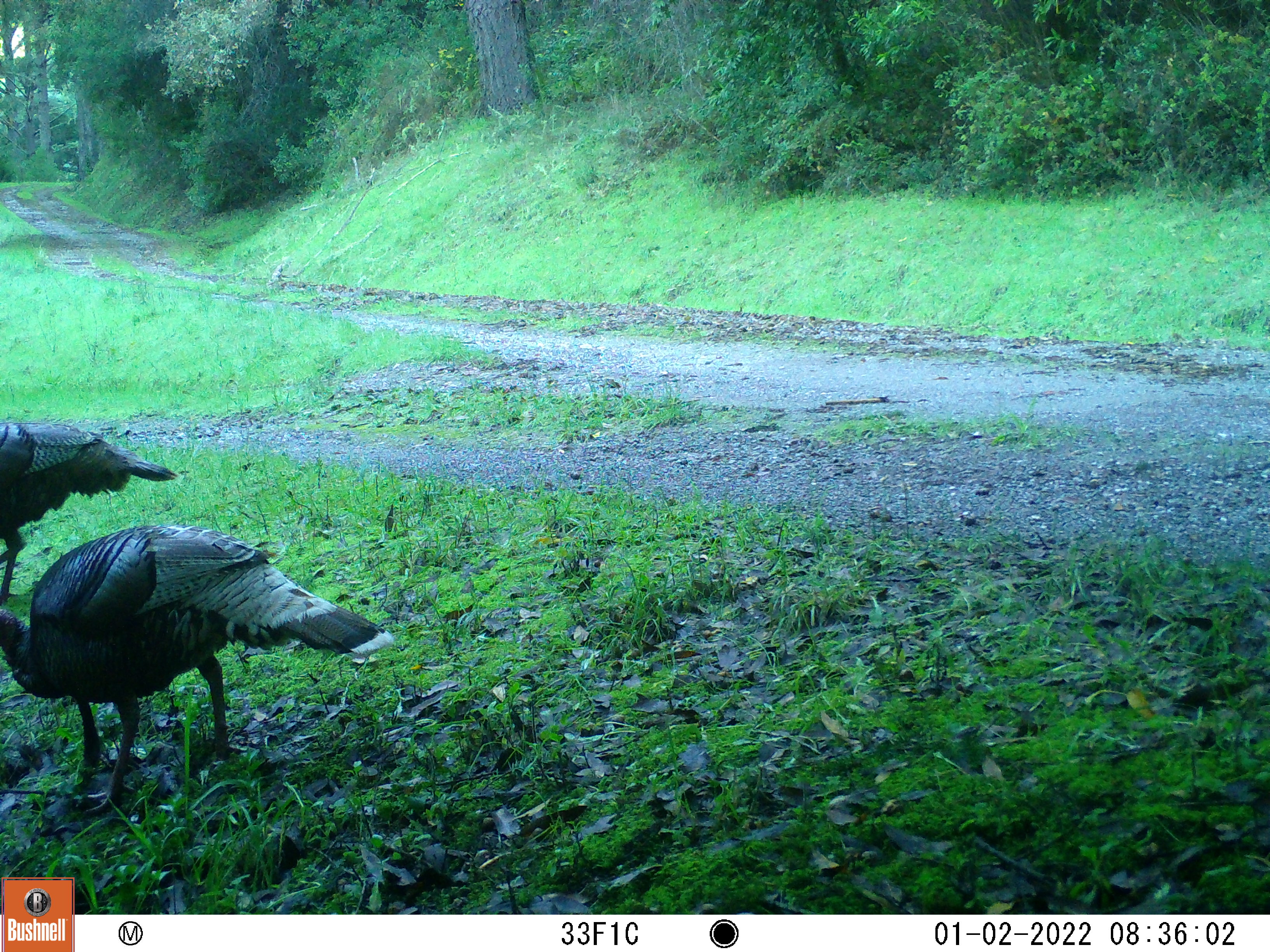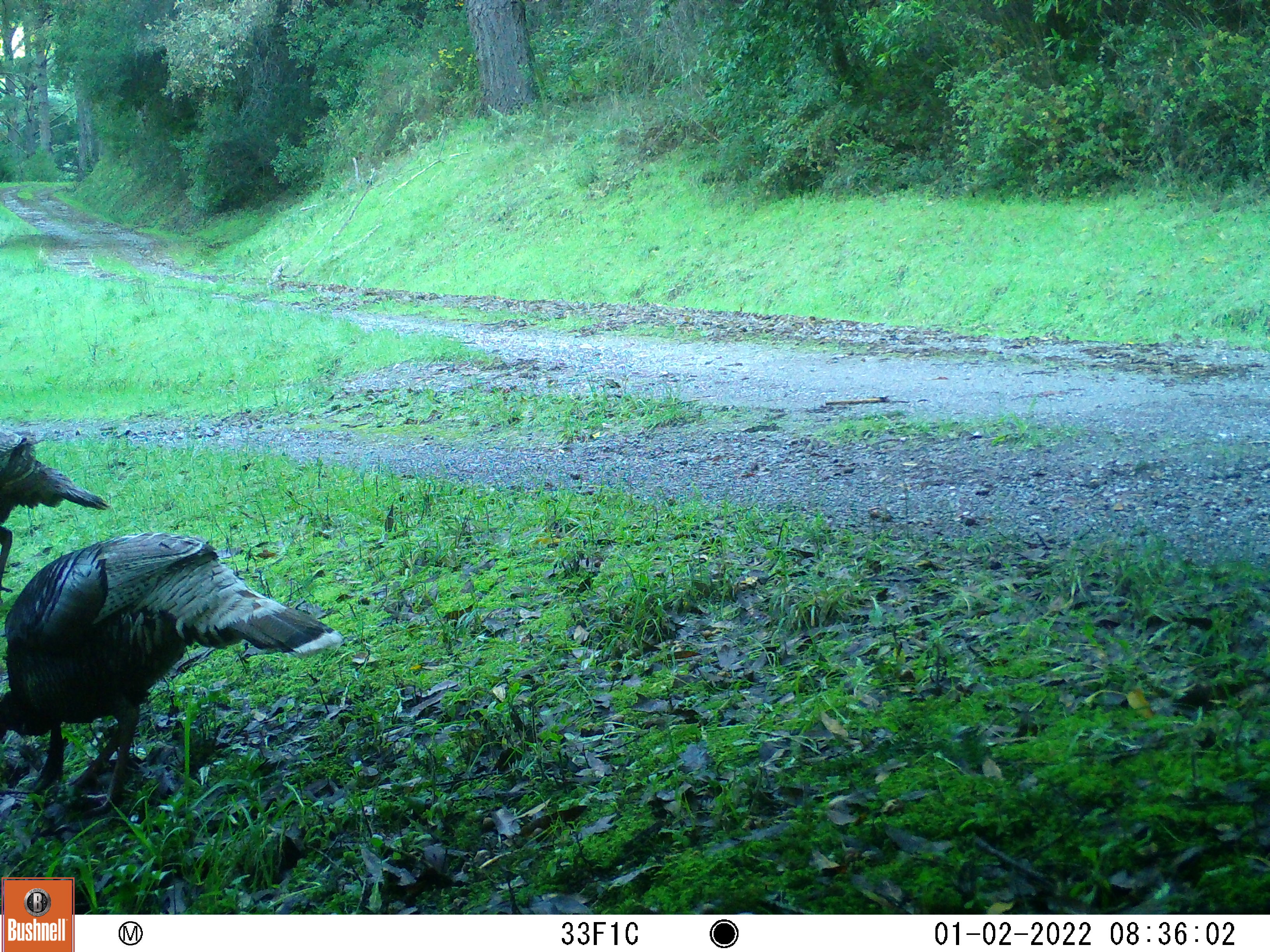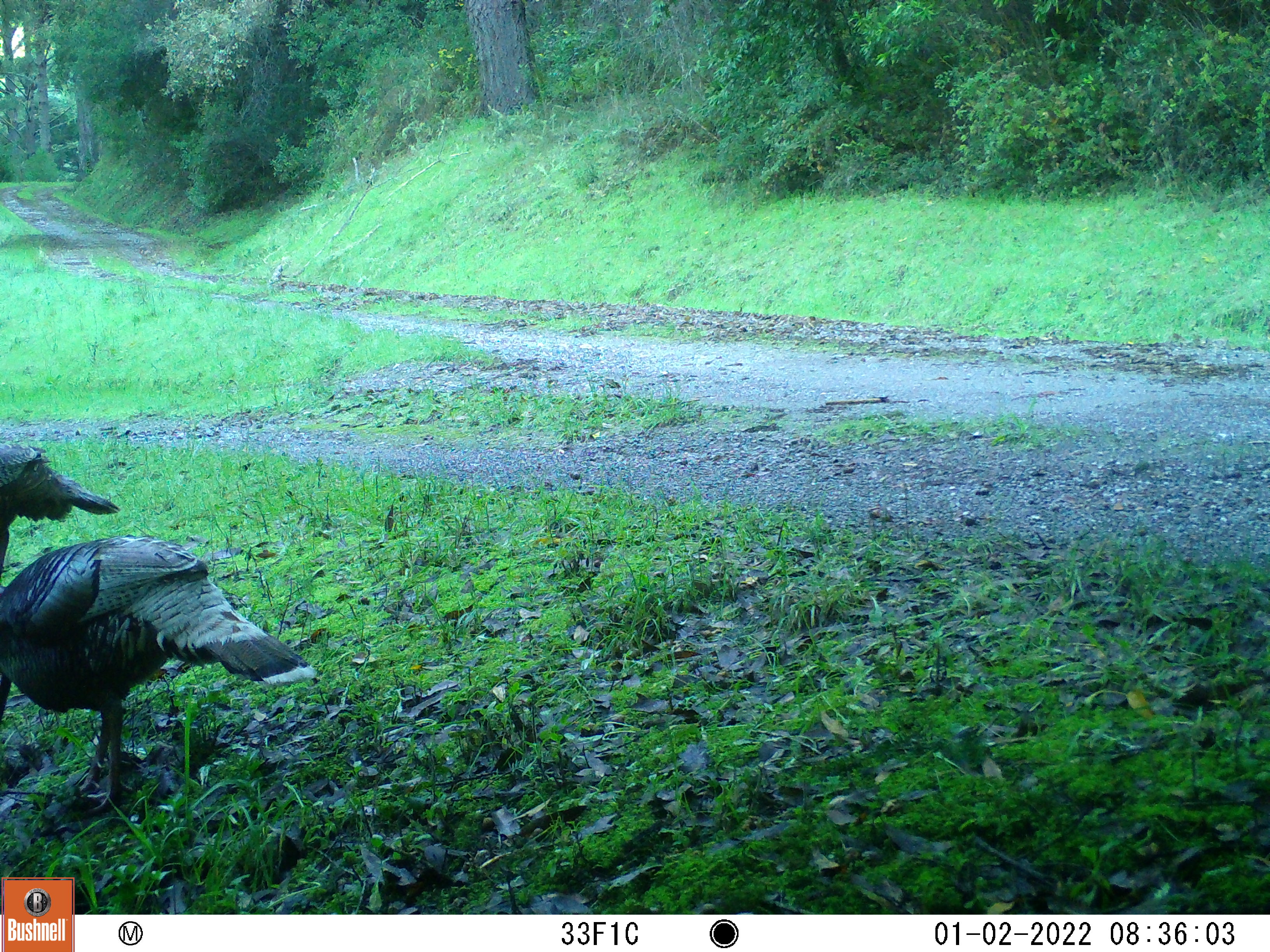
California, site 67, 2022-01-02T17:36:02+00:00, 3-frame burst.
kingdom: Animalia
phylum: Chordata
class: Aves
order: Galliformes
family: Phasianidae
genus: Meleagris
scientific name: Meleagris gallopavo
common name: turkey